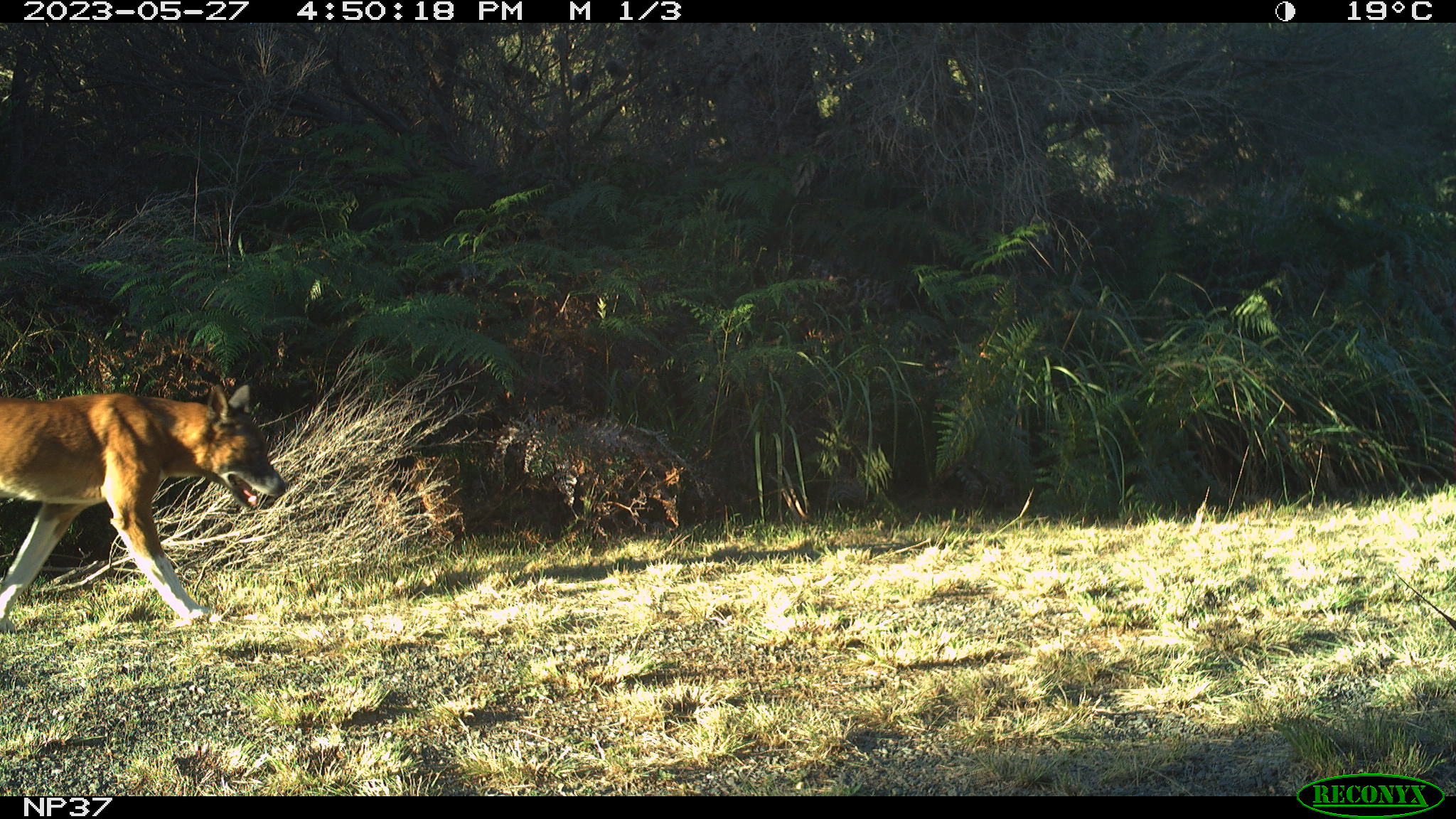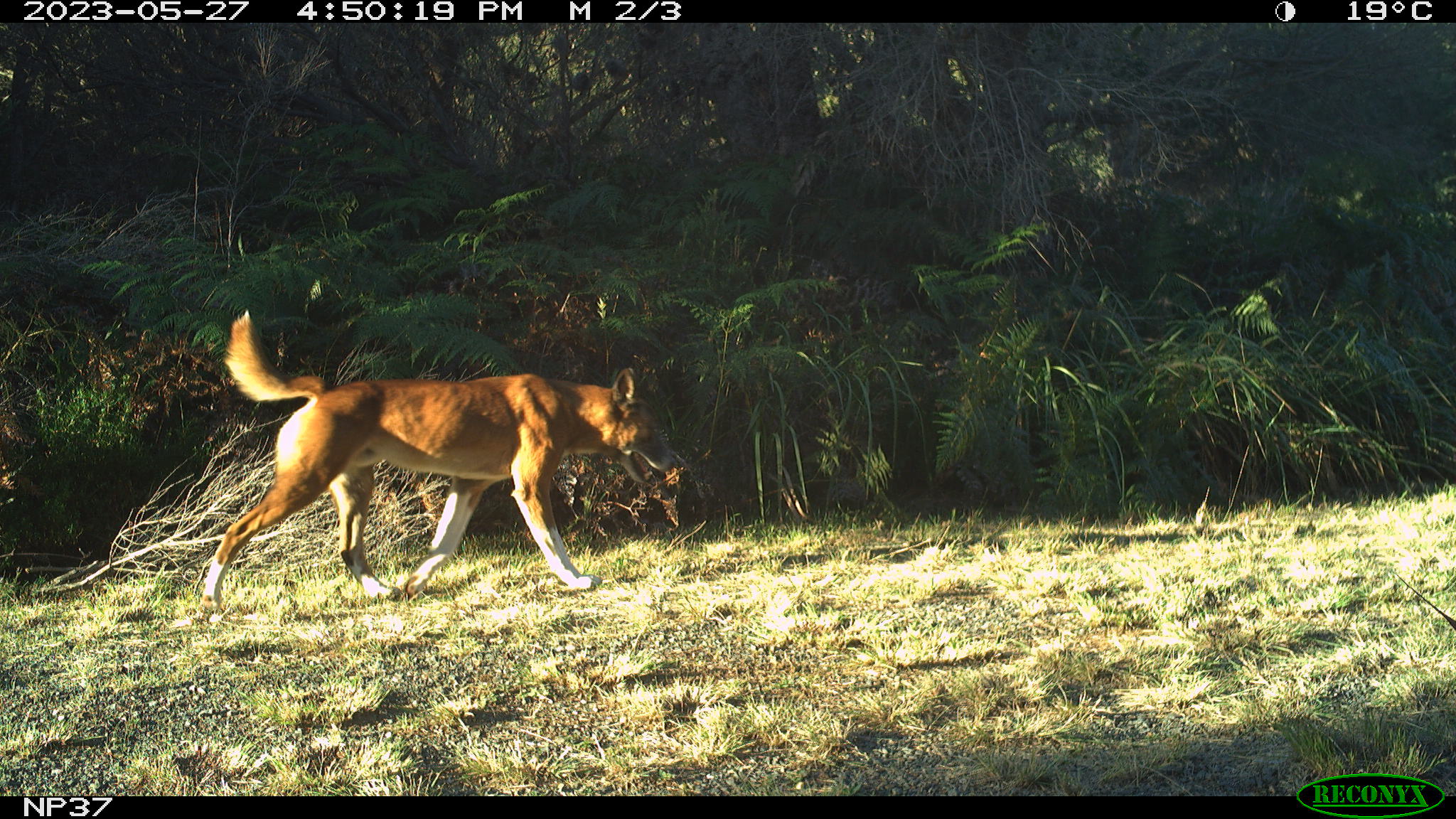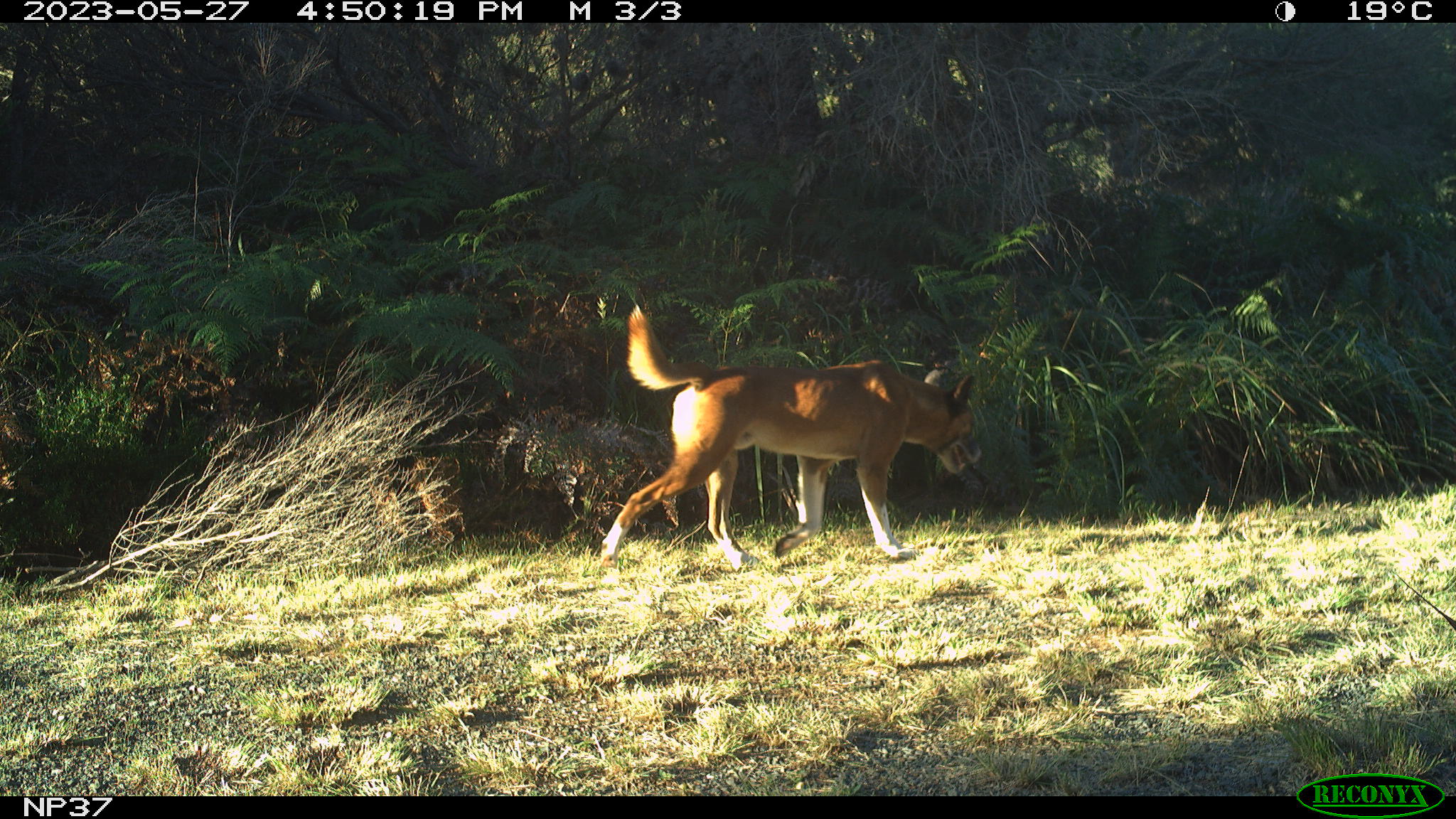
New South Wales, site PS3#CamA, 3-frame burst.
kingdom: Animalia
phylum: Chordata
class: Mammalia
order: Carnivora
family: Canidae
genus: Canis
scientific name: Canis familiaris dingo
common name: dingo